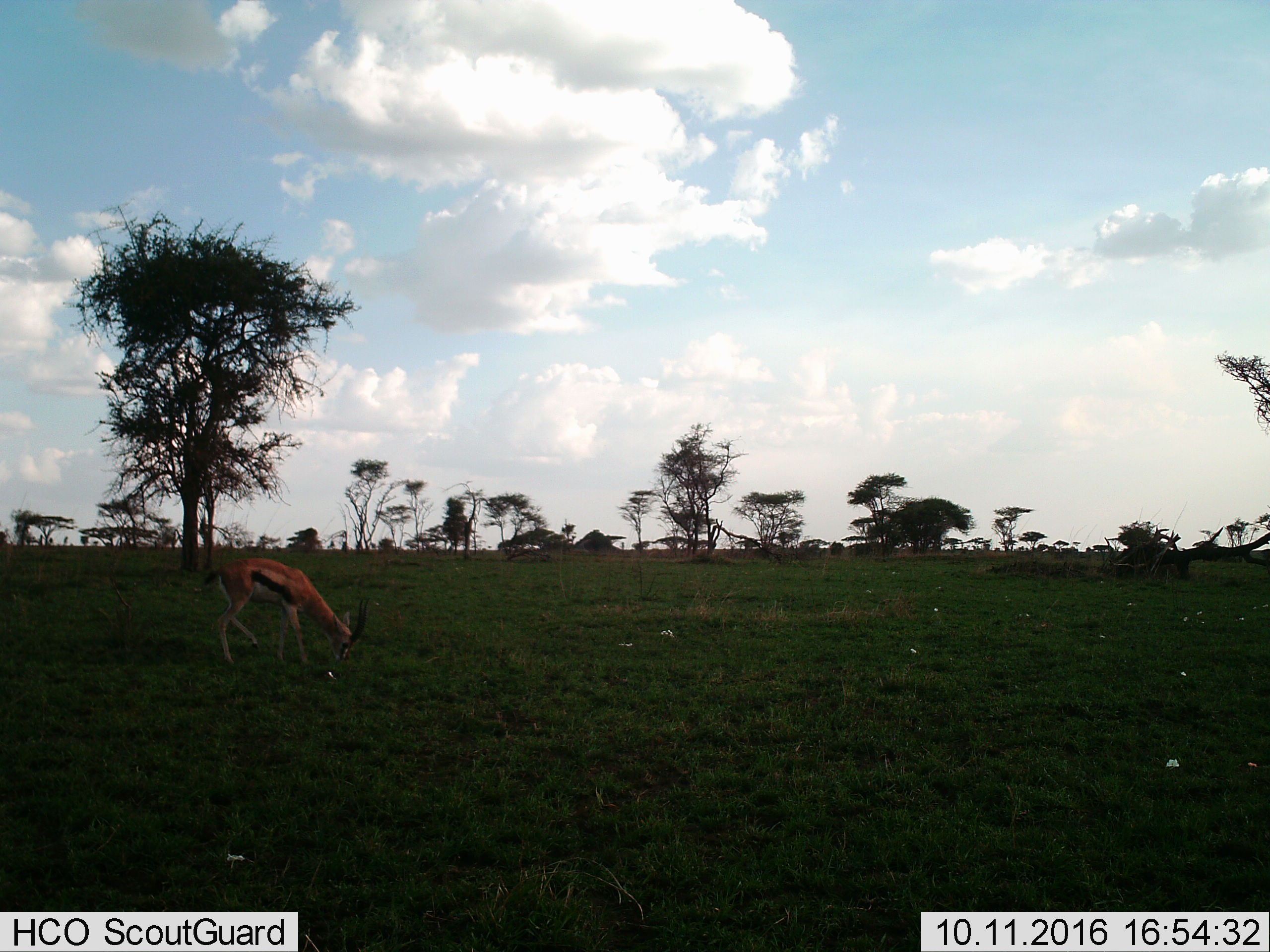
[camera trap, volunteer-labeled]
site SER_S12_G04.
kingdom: Animalia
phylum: Chordata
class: Mammalia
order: Artiodactyla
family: Bovidae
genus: Eudorcas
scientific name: Eudorcas thomsonii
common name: thomson's gazelle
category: gazellethomsons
Gazellethomsons (thomson's gazelle) (Eudorcas thomsonii), count 1. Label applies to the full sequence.